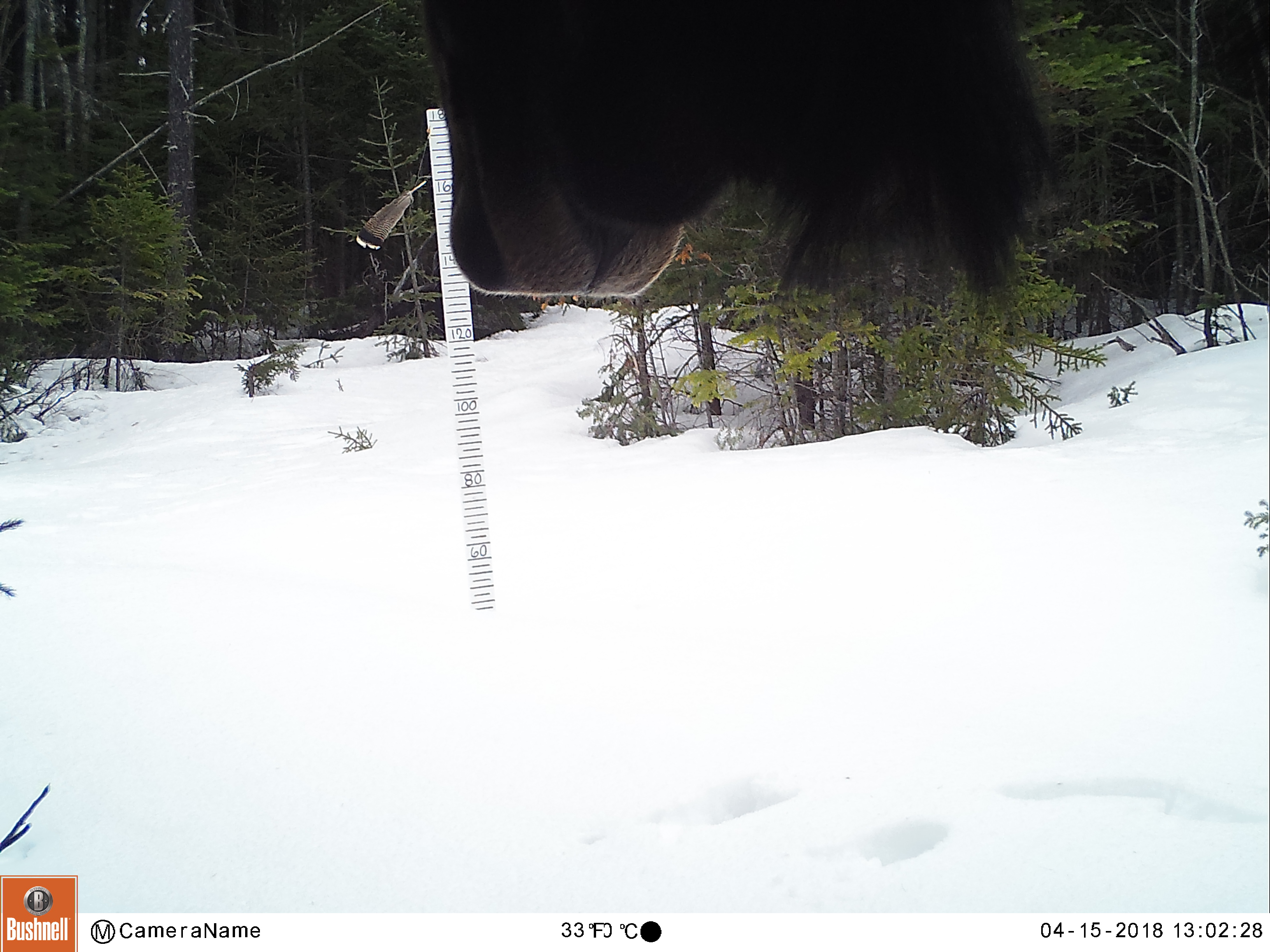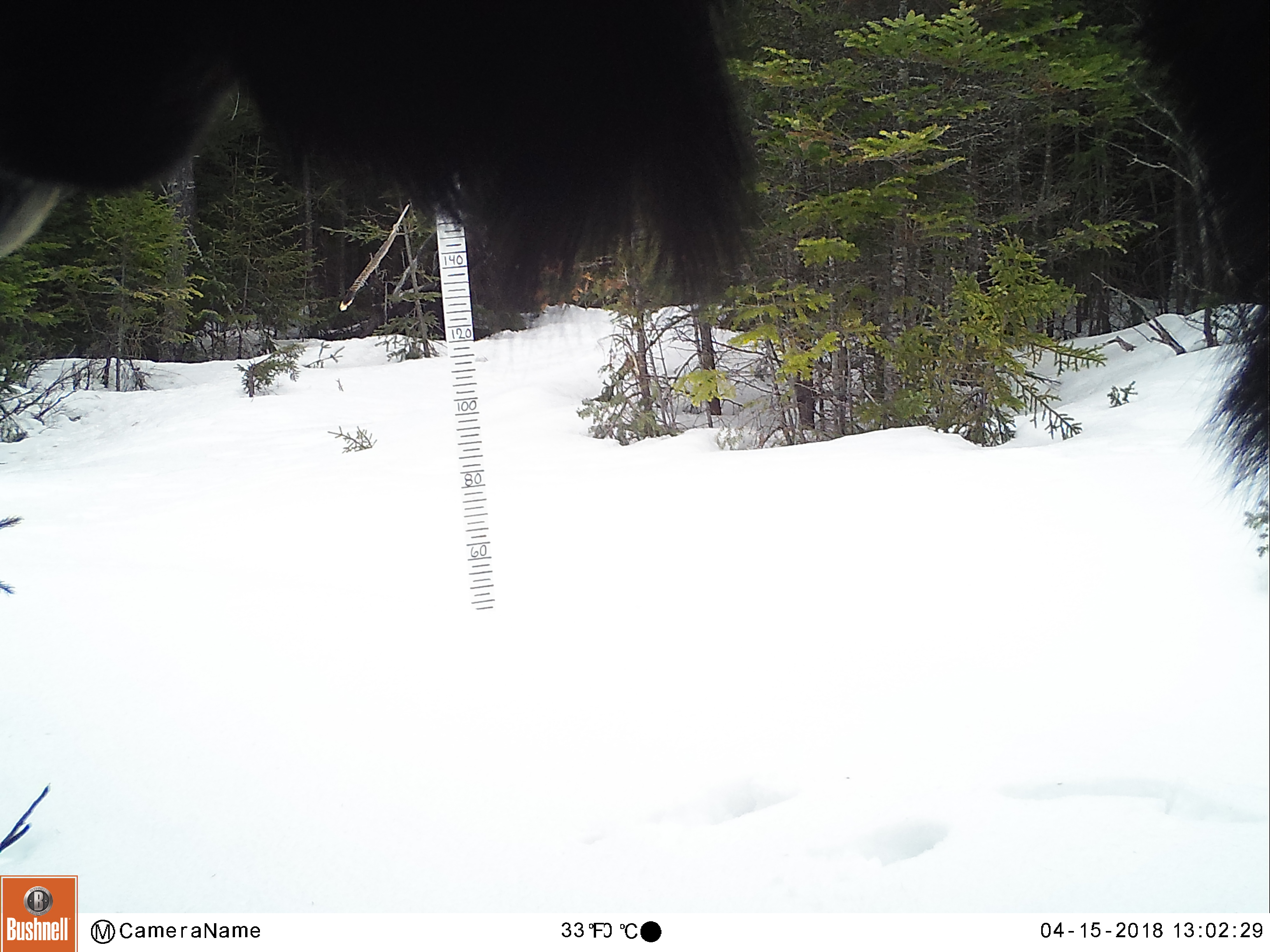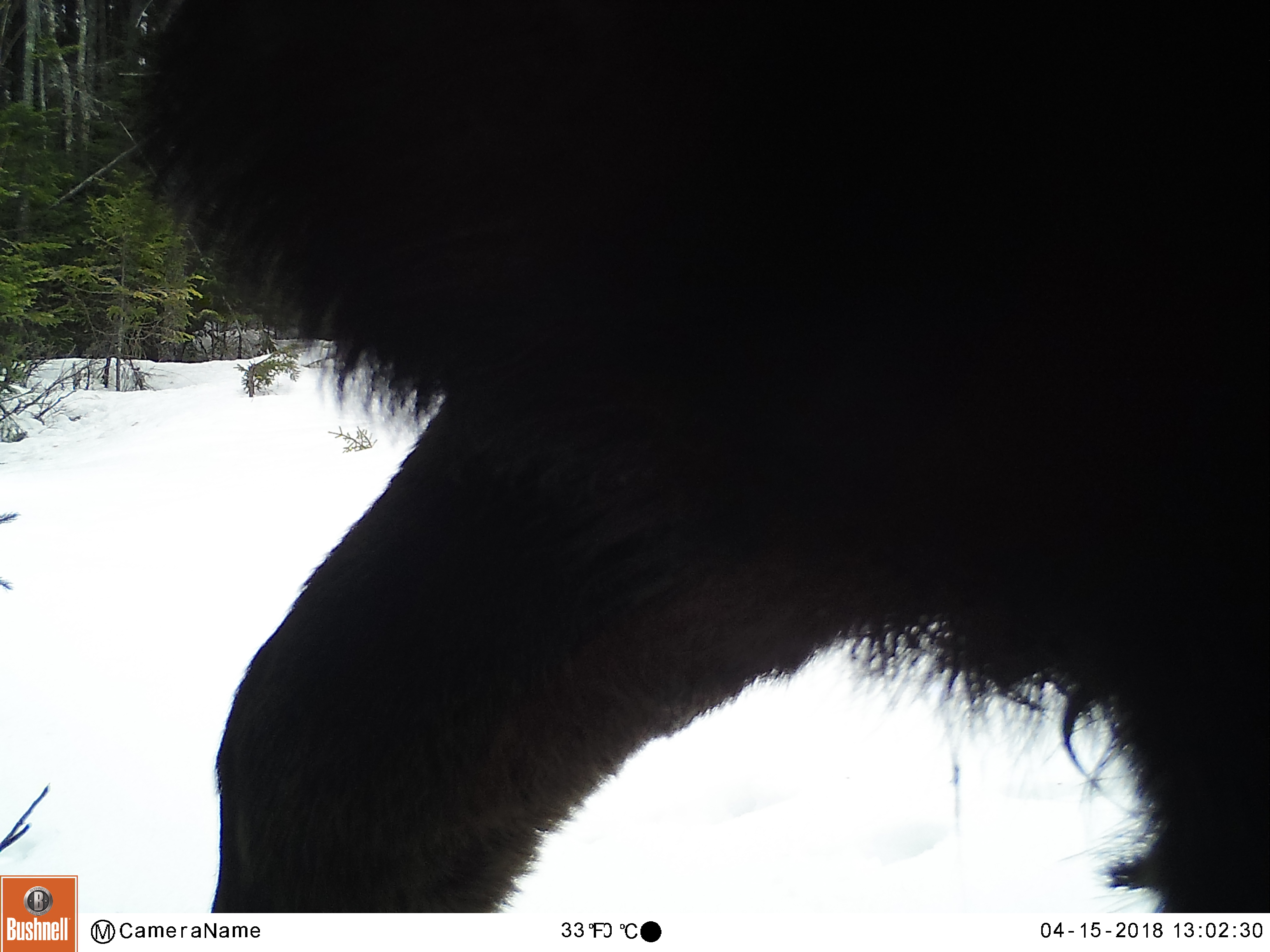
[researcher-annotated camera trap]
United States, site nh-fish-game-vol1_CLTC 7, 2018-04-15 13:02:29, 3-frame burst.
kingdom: Animalia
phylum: Chordata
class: Mammalia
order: Artiodactyla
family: Cervidae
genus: Alces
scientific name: Alces alces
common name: moose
Moose (Alces alces).